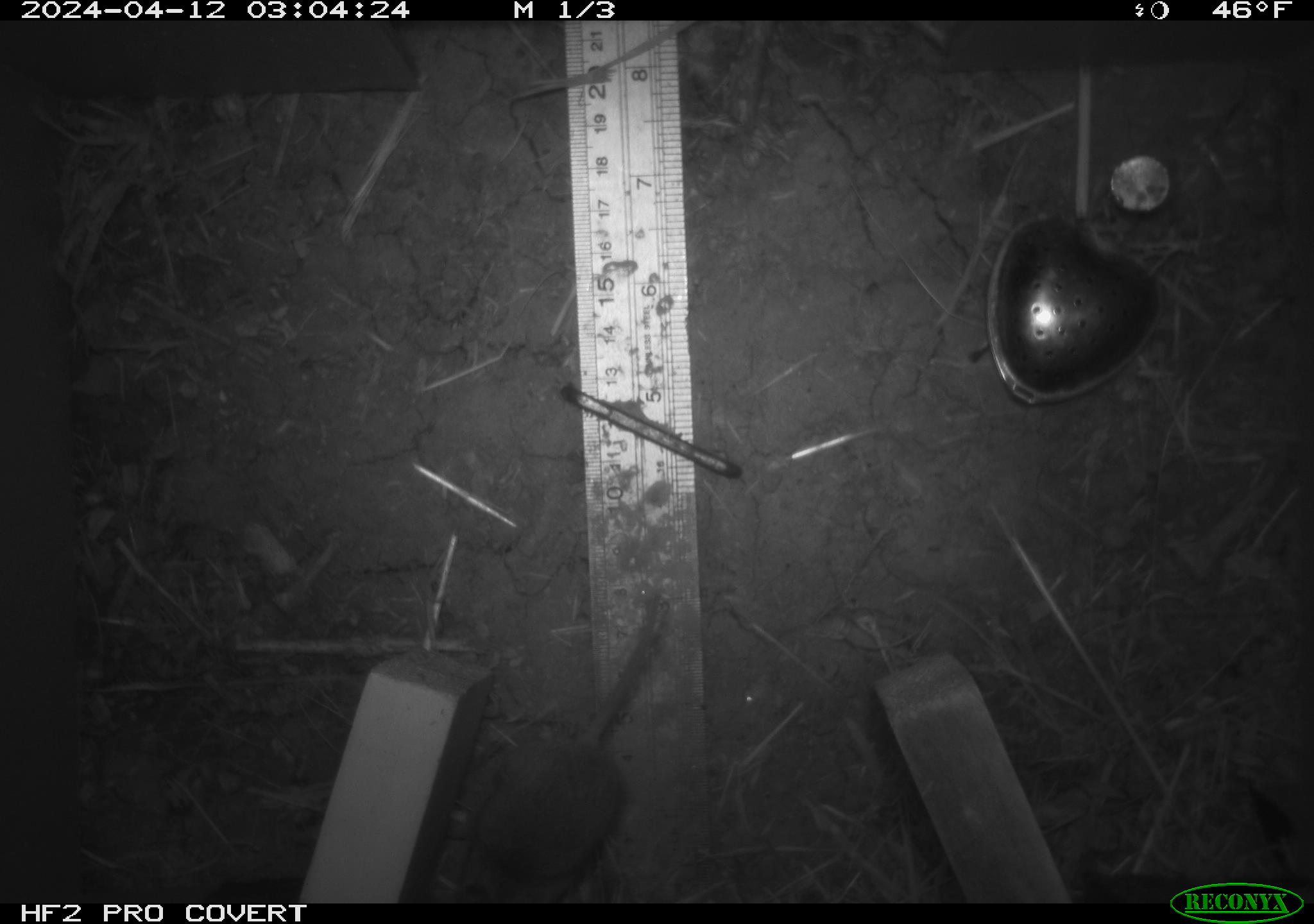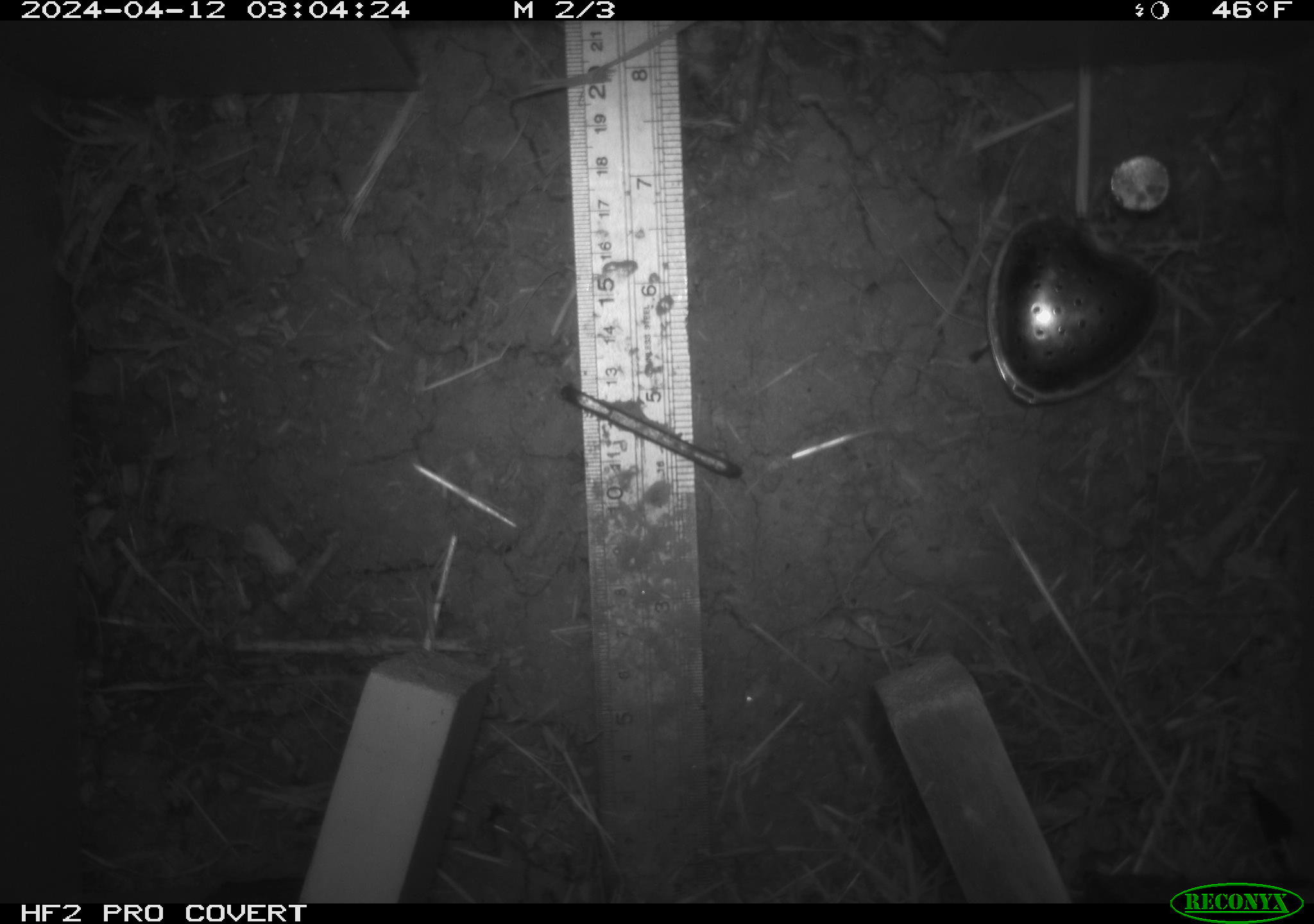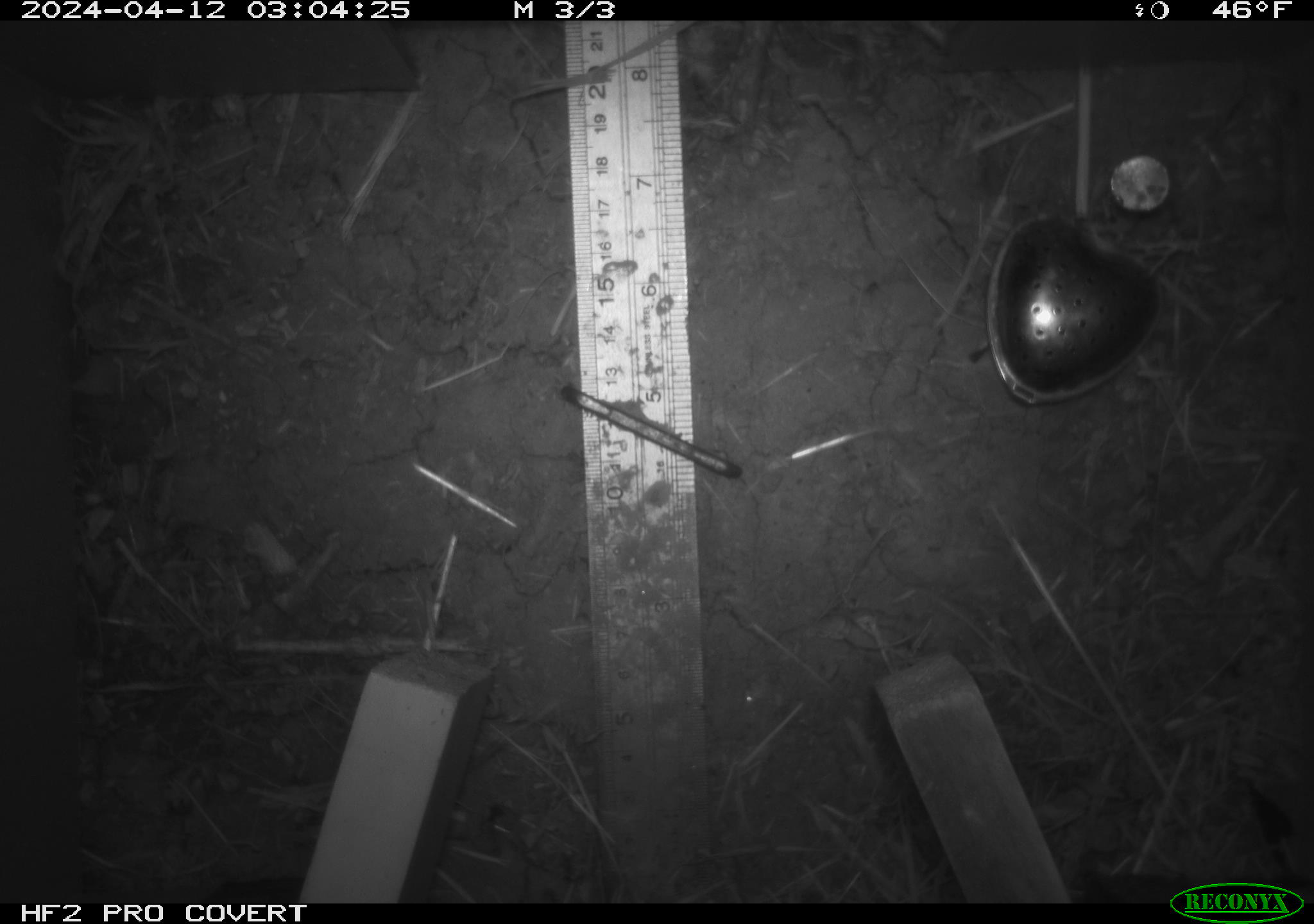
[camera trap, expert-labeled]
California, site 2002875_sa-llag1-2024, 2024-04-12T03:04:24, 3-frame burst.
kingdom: Animalia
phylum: Chordata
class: Mammalia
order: Rodentia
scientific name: Rodentia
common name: mouse species